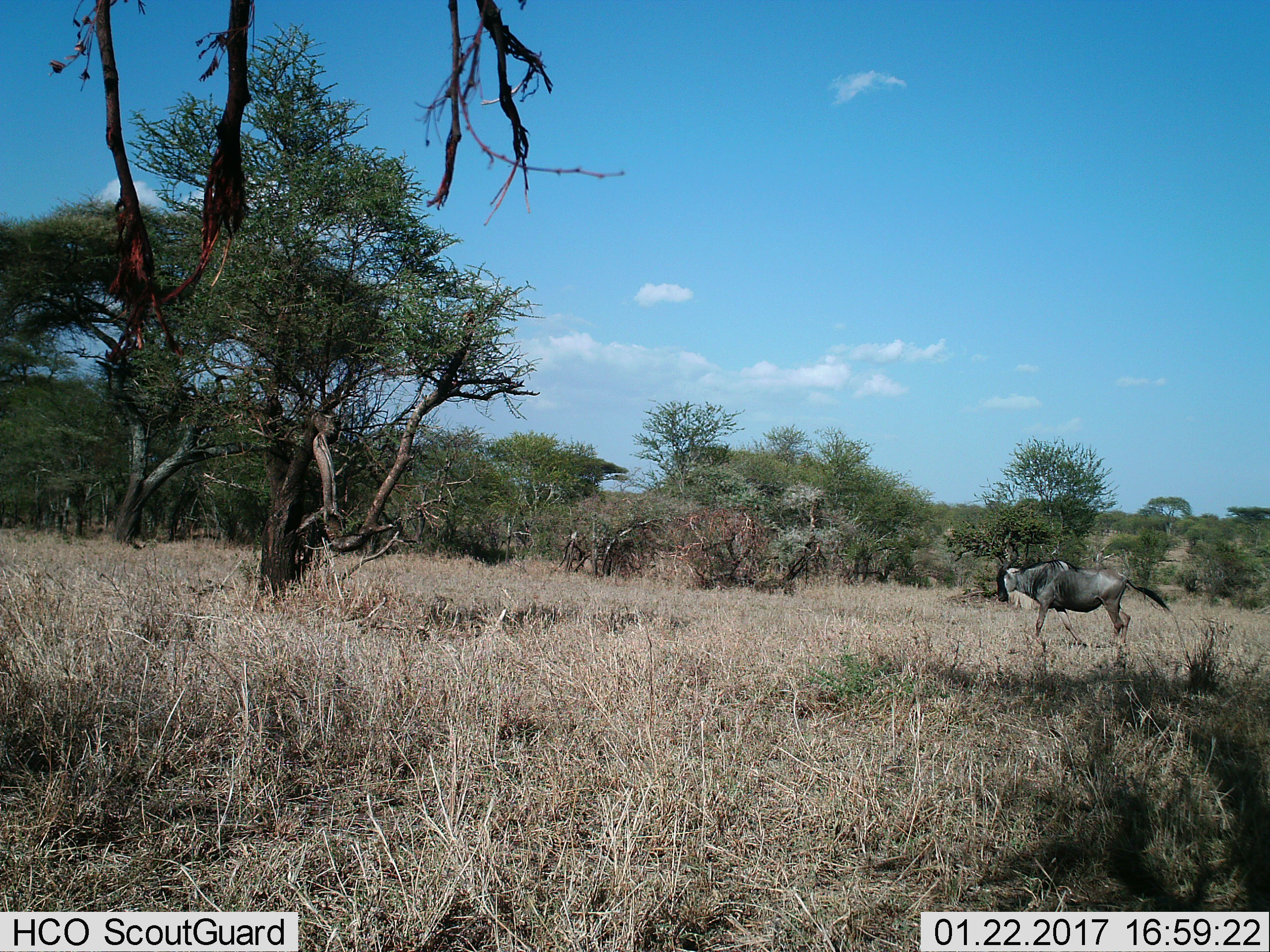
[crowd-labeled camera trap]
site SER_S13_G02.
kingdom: Animalia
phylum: Chordata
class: Mammalia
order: Artiodactyla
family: Bovidae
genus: Connochaetes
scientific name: Connochaetes taurinus taurinus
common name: blue wildebeest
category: wildebeestblue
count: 1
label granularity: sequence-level